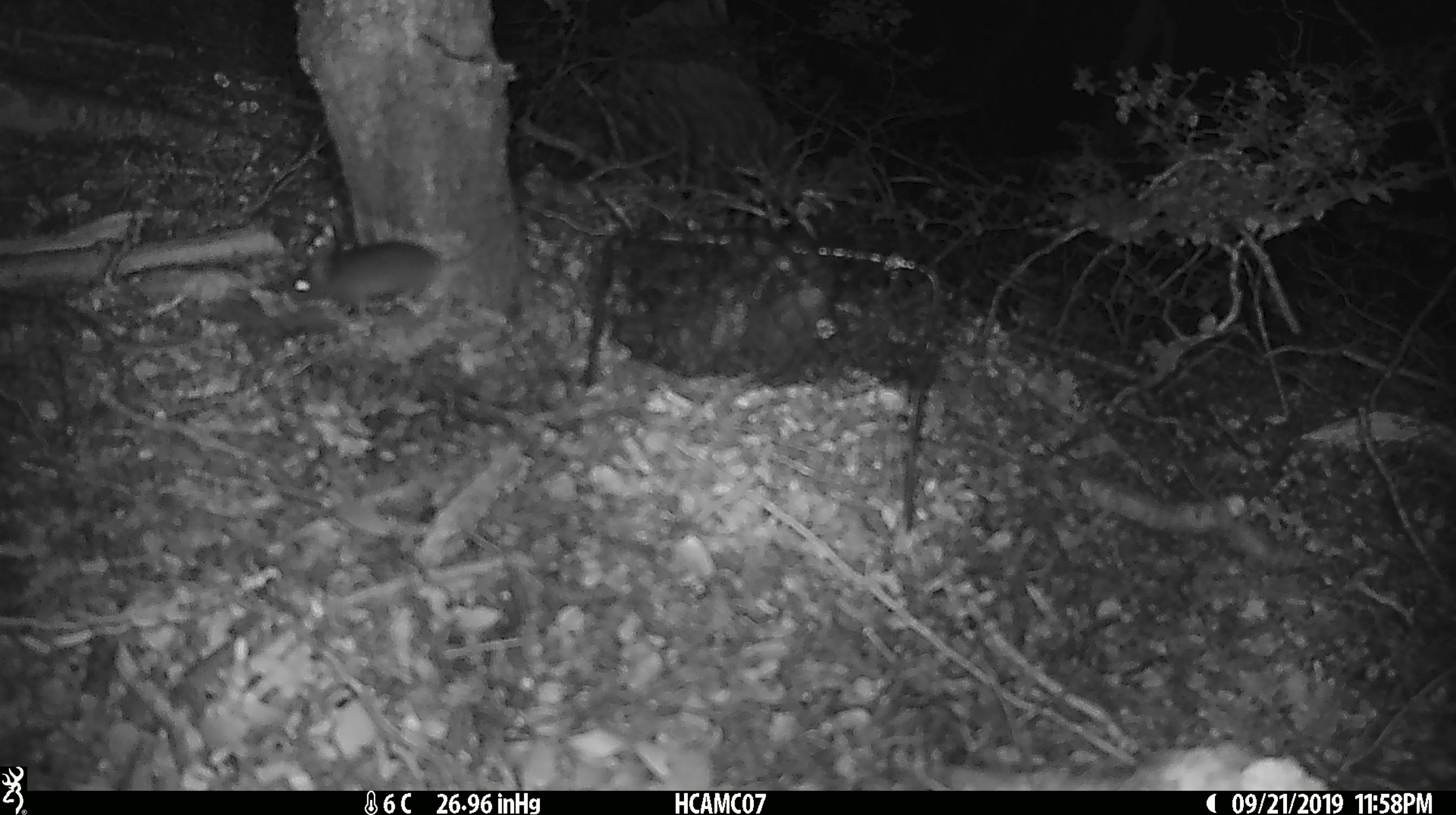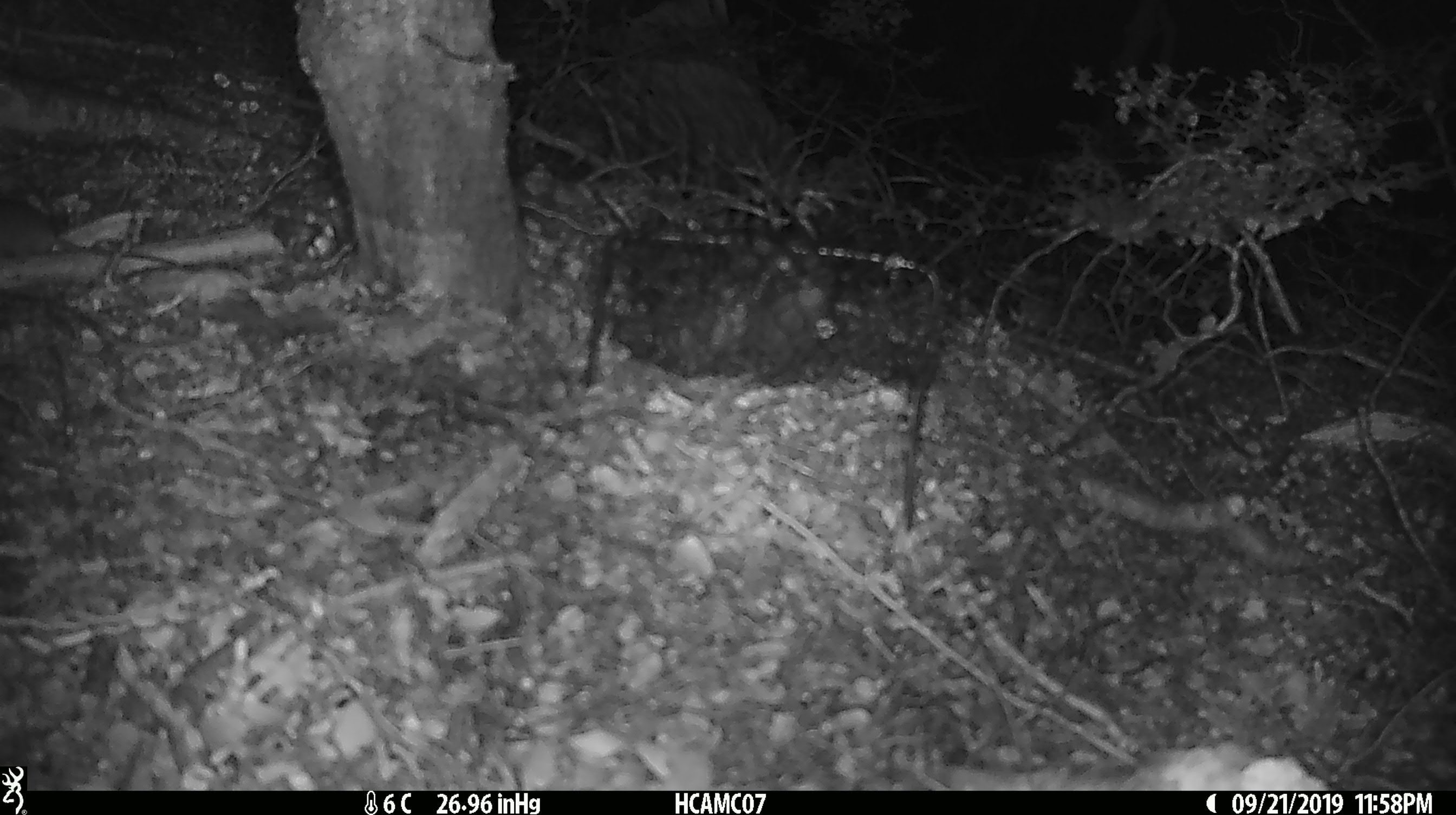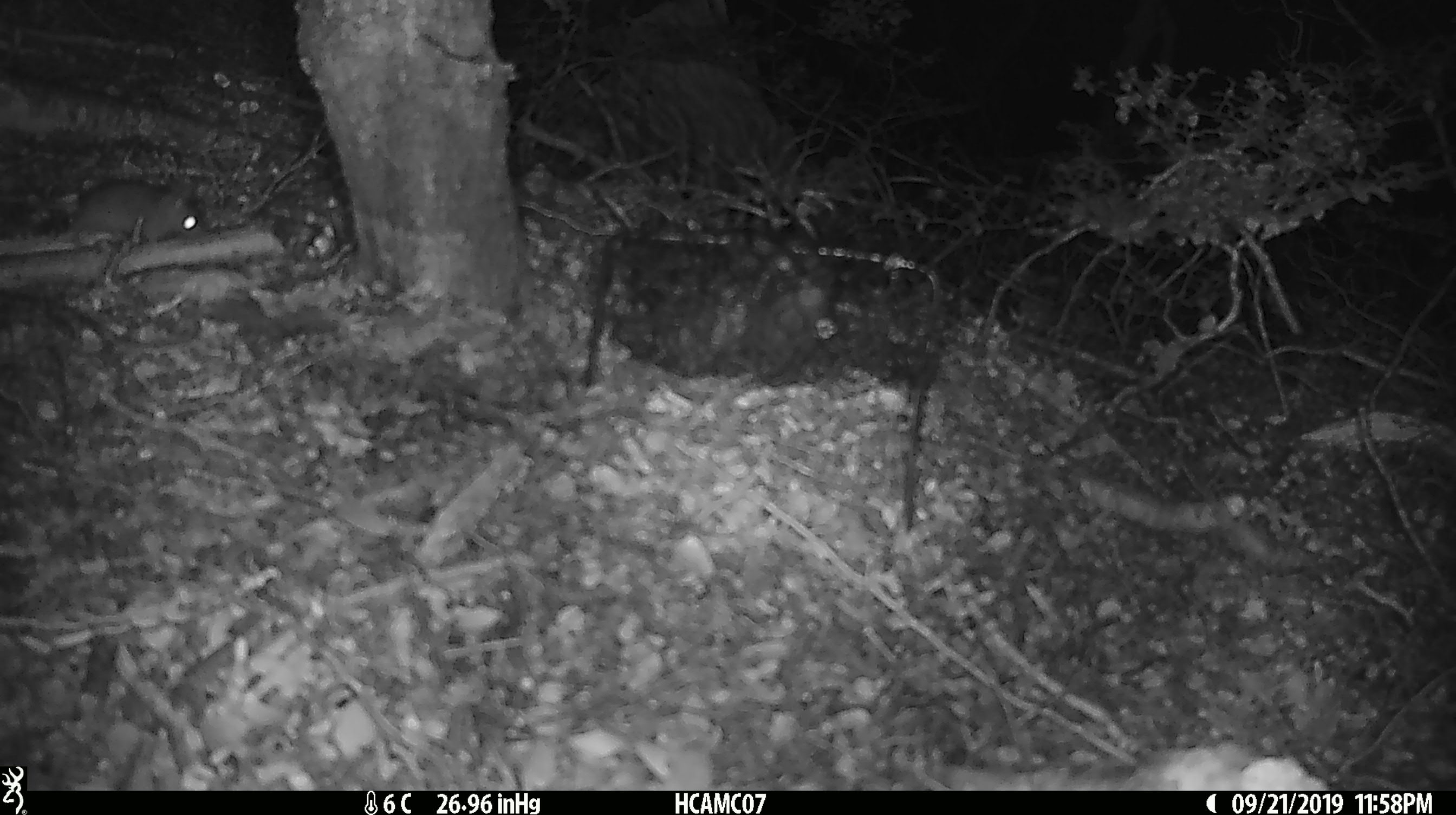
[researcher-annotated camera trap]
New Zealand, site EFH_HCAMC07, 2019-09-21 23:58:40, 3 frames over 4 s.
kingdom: Animalia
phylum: Chordata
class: Mammalia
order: Rodentia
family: Muridae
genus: Mus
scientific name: Mus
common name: mouse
Mouse (Mus).